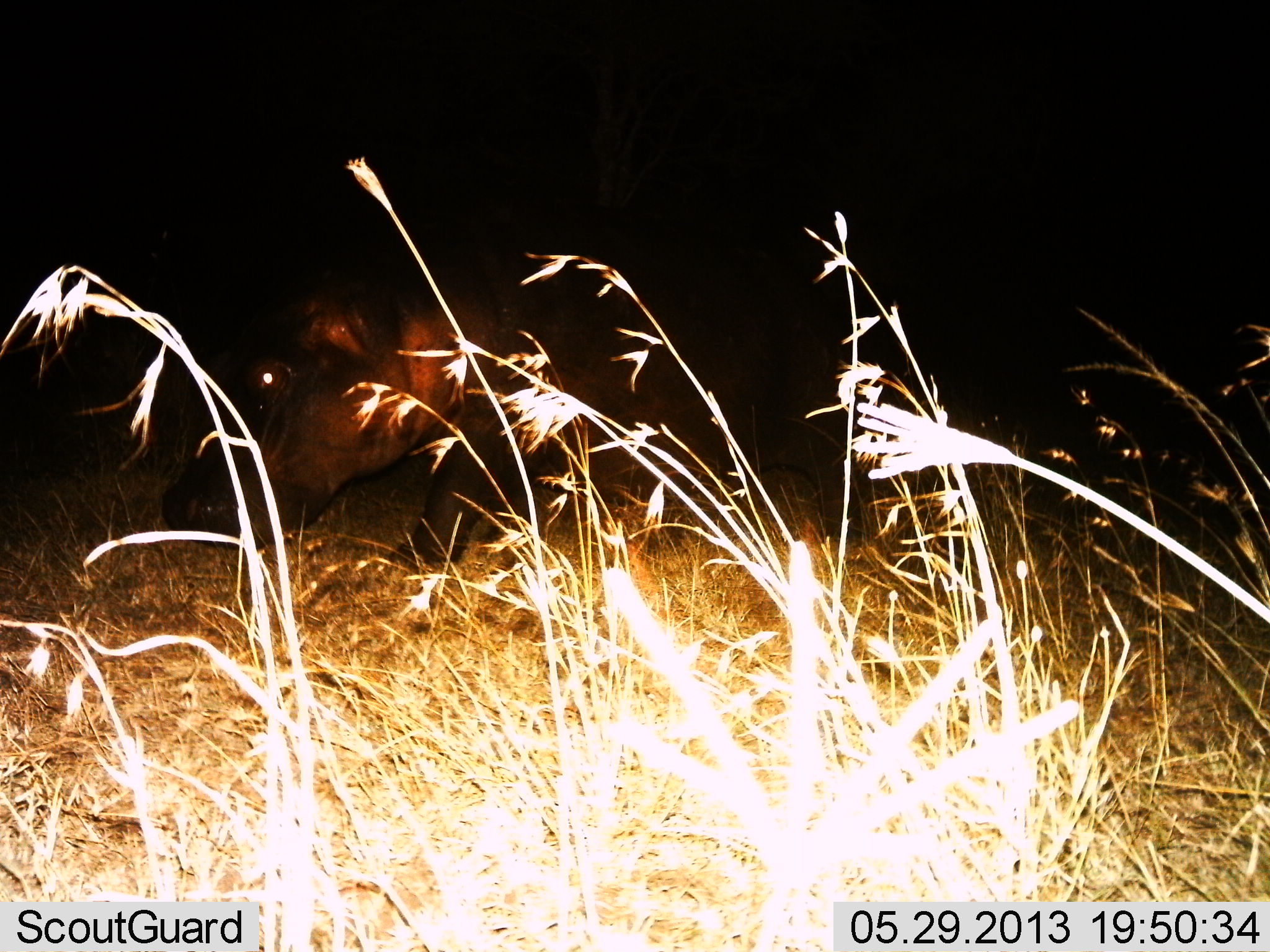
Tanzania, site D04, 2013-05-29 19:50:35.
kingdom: Animalia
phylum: Chordata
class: Mammalia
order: Artiodactyla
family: Hippopotamidae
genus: Hippopotamus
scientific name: Hippopotamus amphibius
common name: hippopotamus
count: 1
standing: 10%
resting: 0%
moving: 70%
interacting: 0%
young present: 0%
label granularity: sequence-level